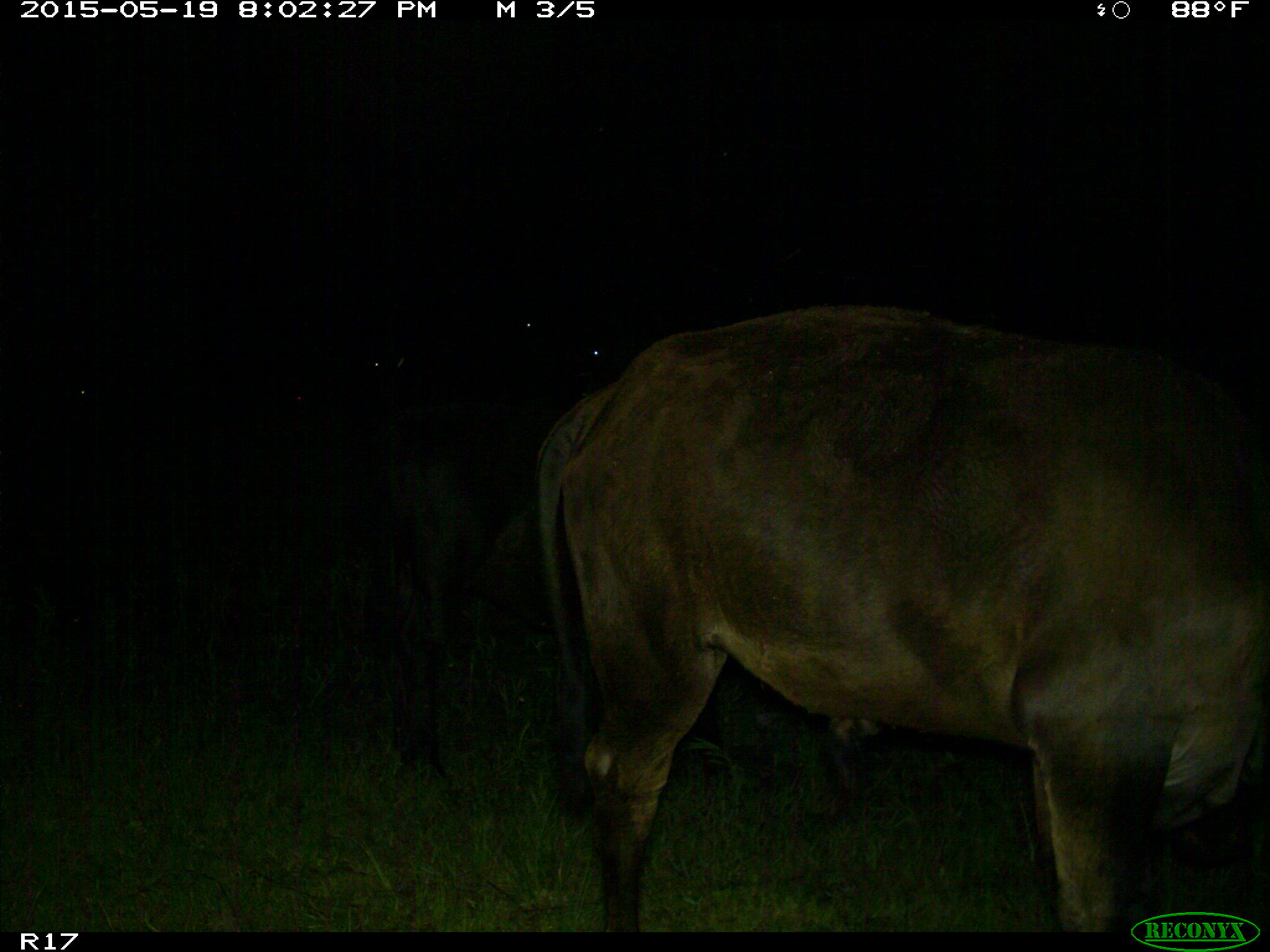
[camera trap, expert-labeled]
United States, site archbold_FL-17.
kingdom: Animalia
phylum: Chordata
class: Mammalia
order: Artiodactyla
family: Bovidae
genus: Bos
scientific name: Bos taurus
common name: domestic cow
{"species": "Bos taurus (domestic cow)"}